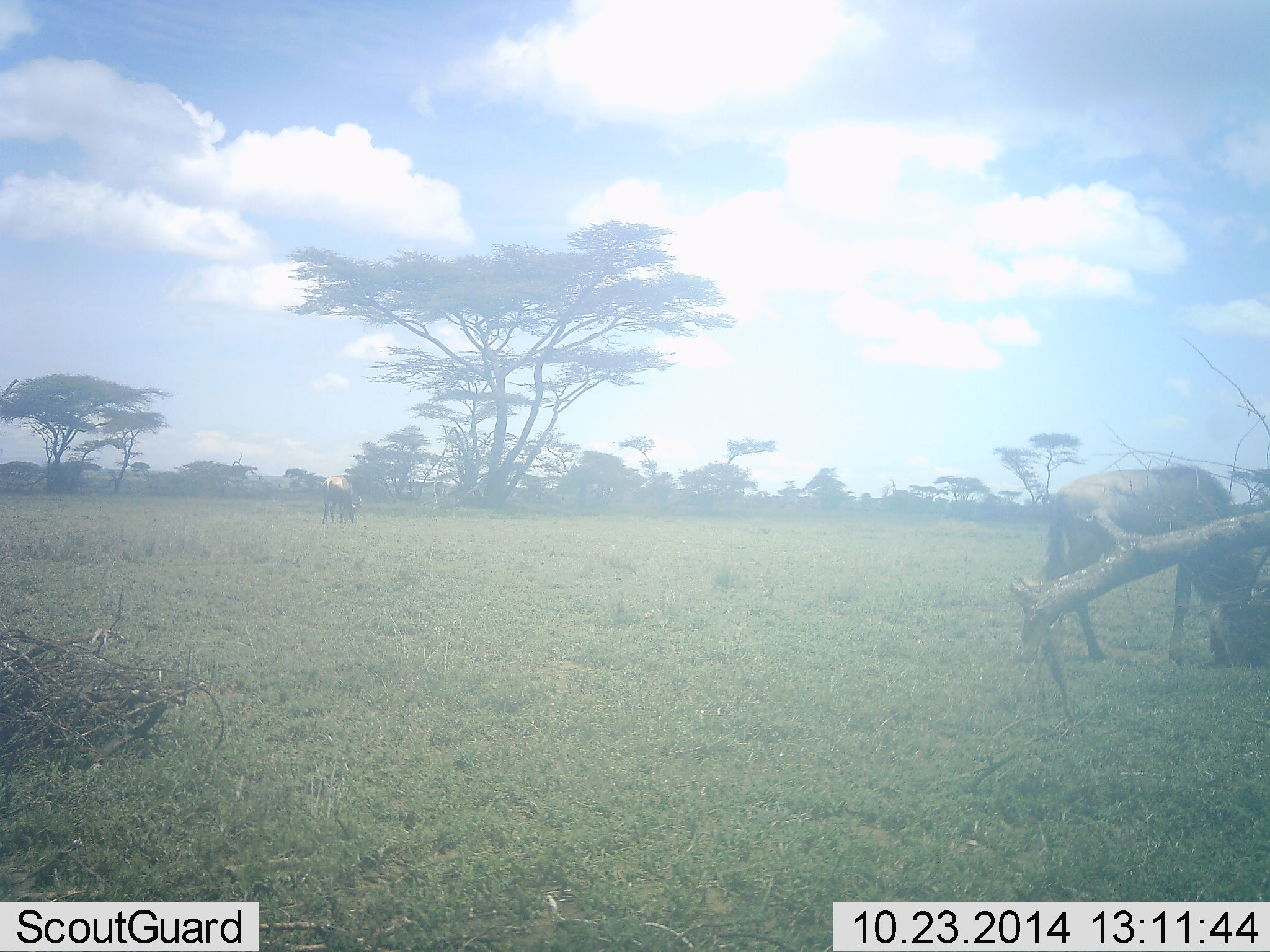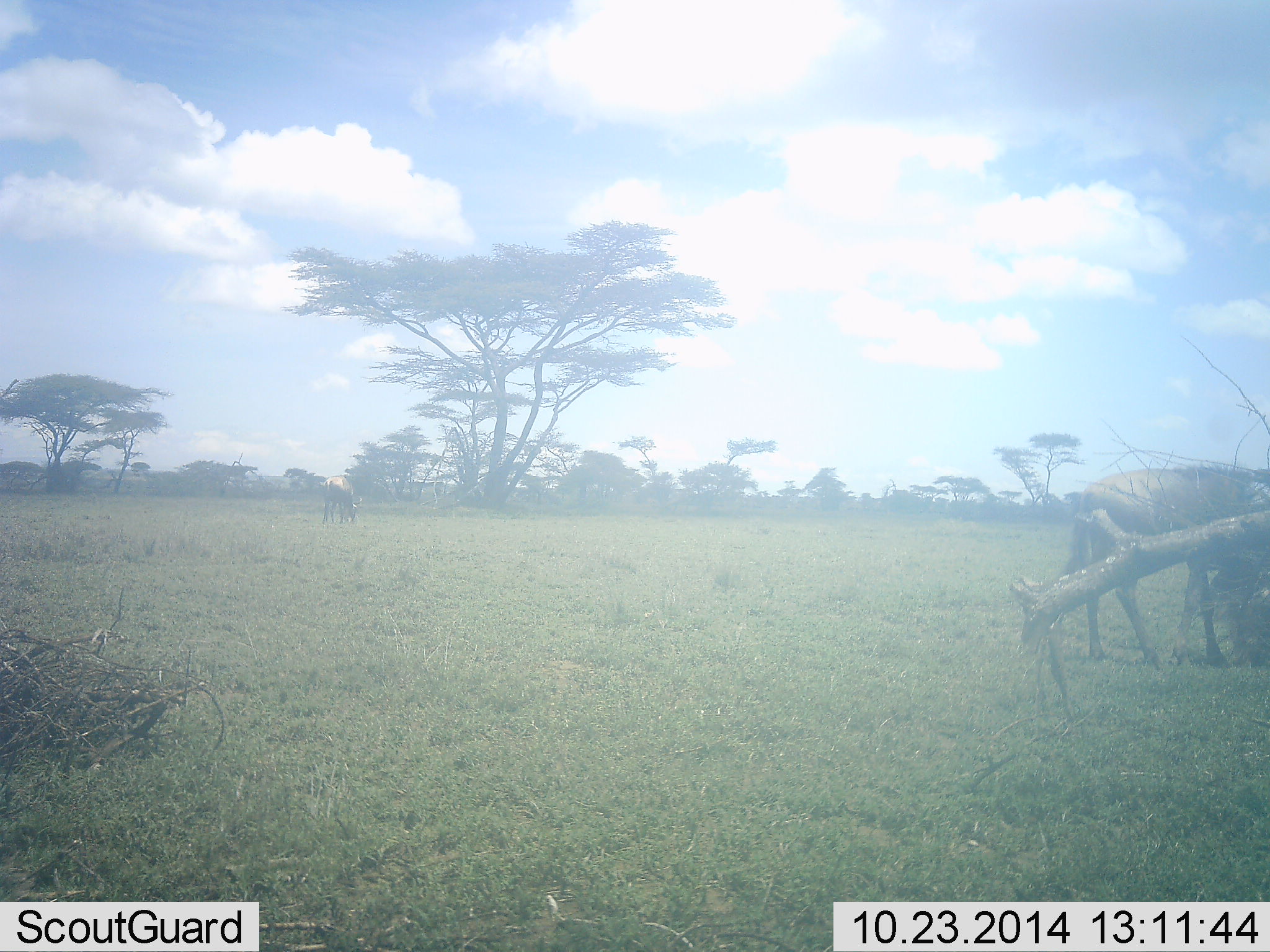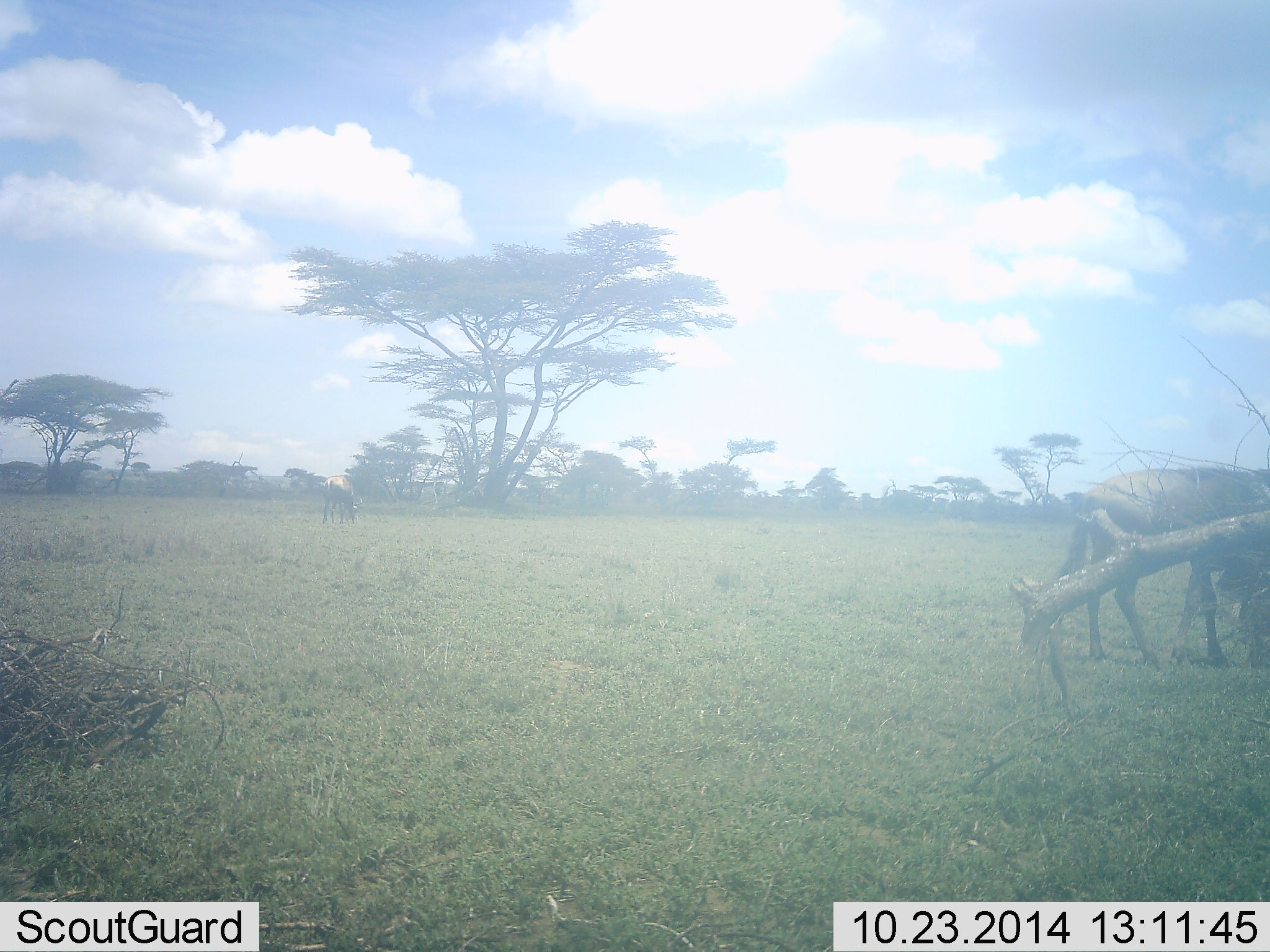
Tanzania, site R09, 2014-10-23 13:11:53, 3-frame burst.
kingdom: Animalia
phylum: Chordata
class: Mammalia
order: Artiodactyla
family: Bovidae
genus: Connochaetes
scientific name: Connochaetes taurinus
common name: blue wildebeest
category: wildebeest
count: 2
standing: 0%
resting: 0%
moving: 20%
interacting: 0%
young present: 0%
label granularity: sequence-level